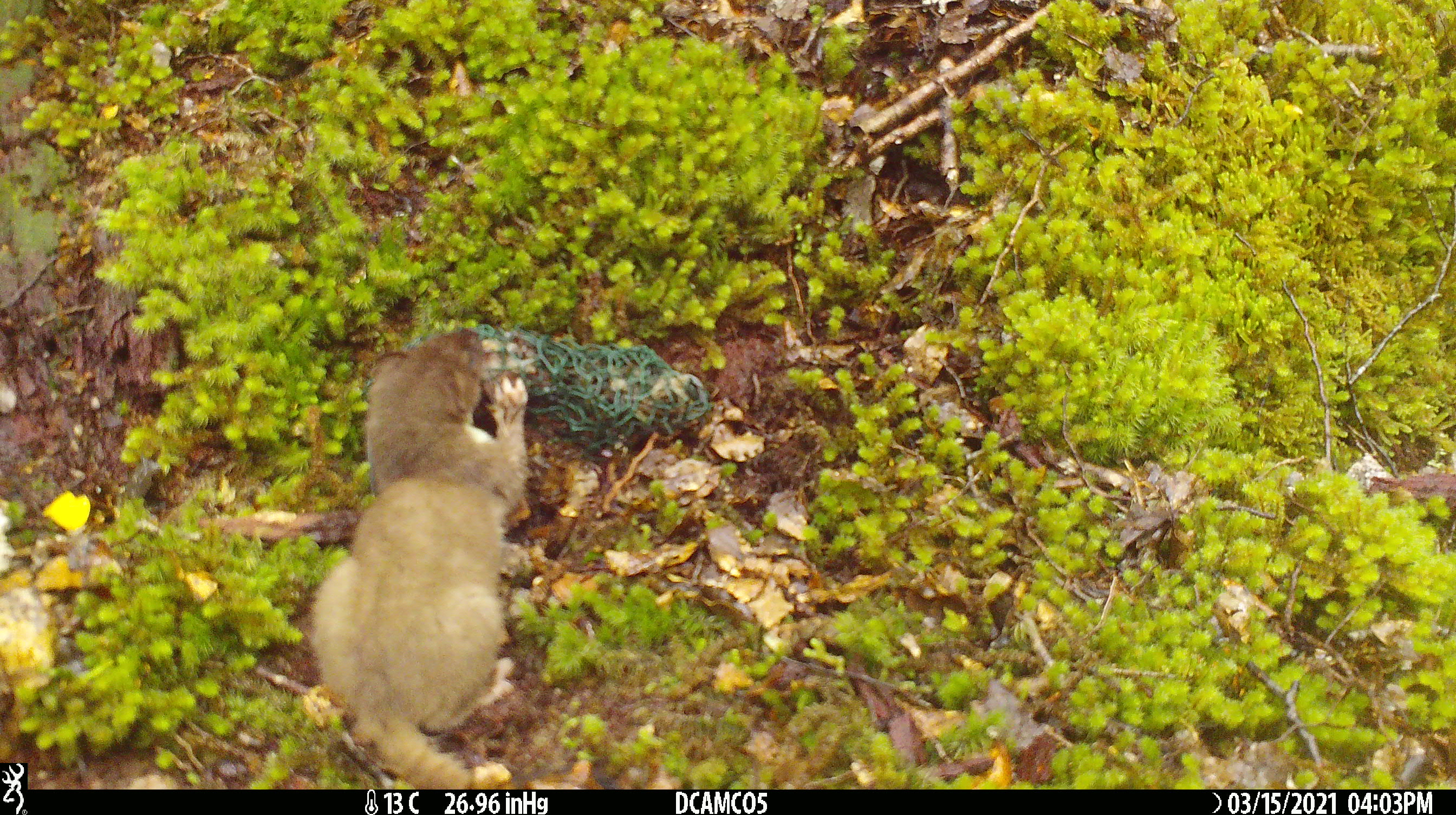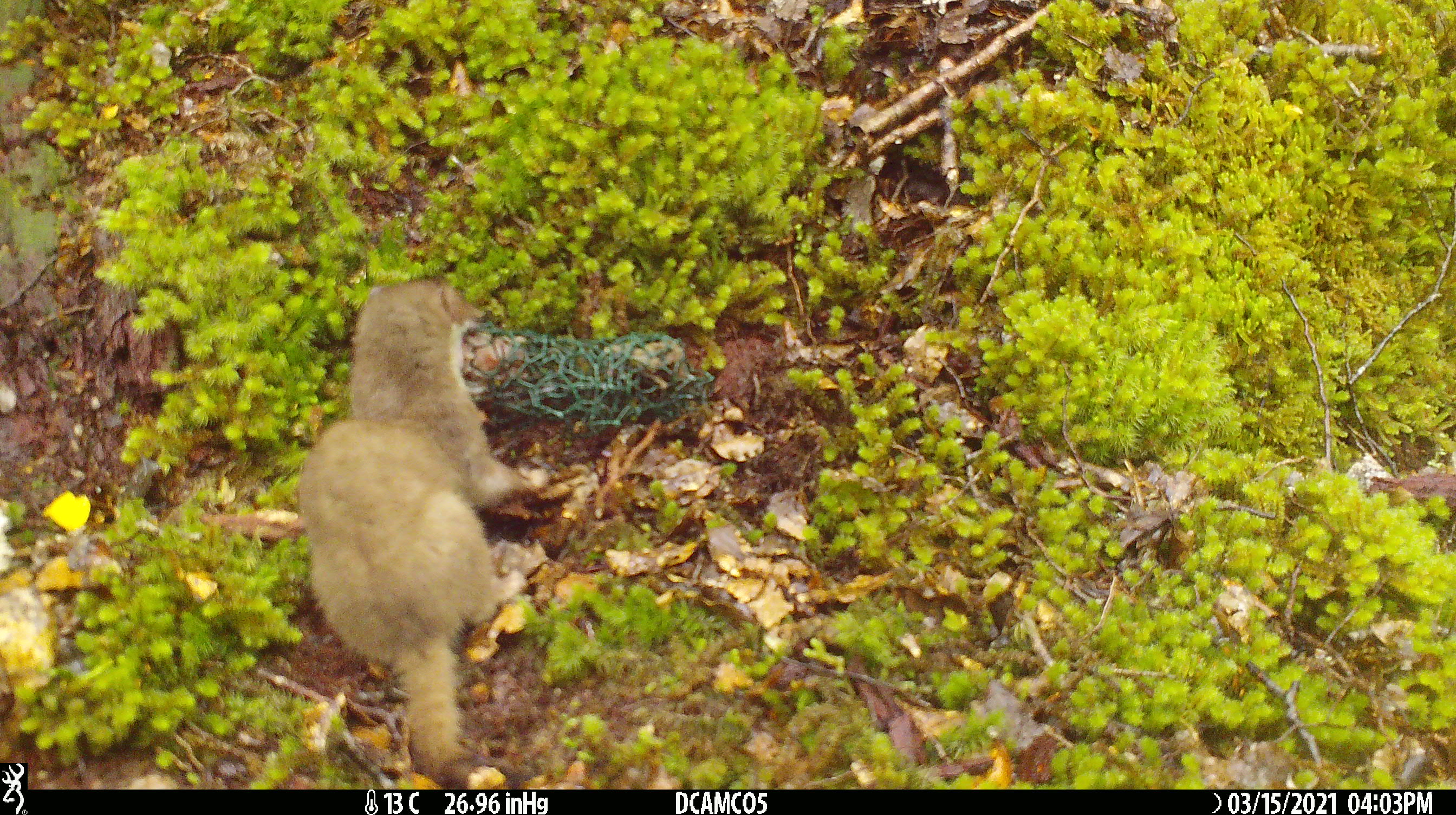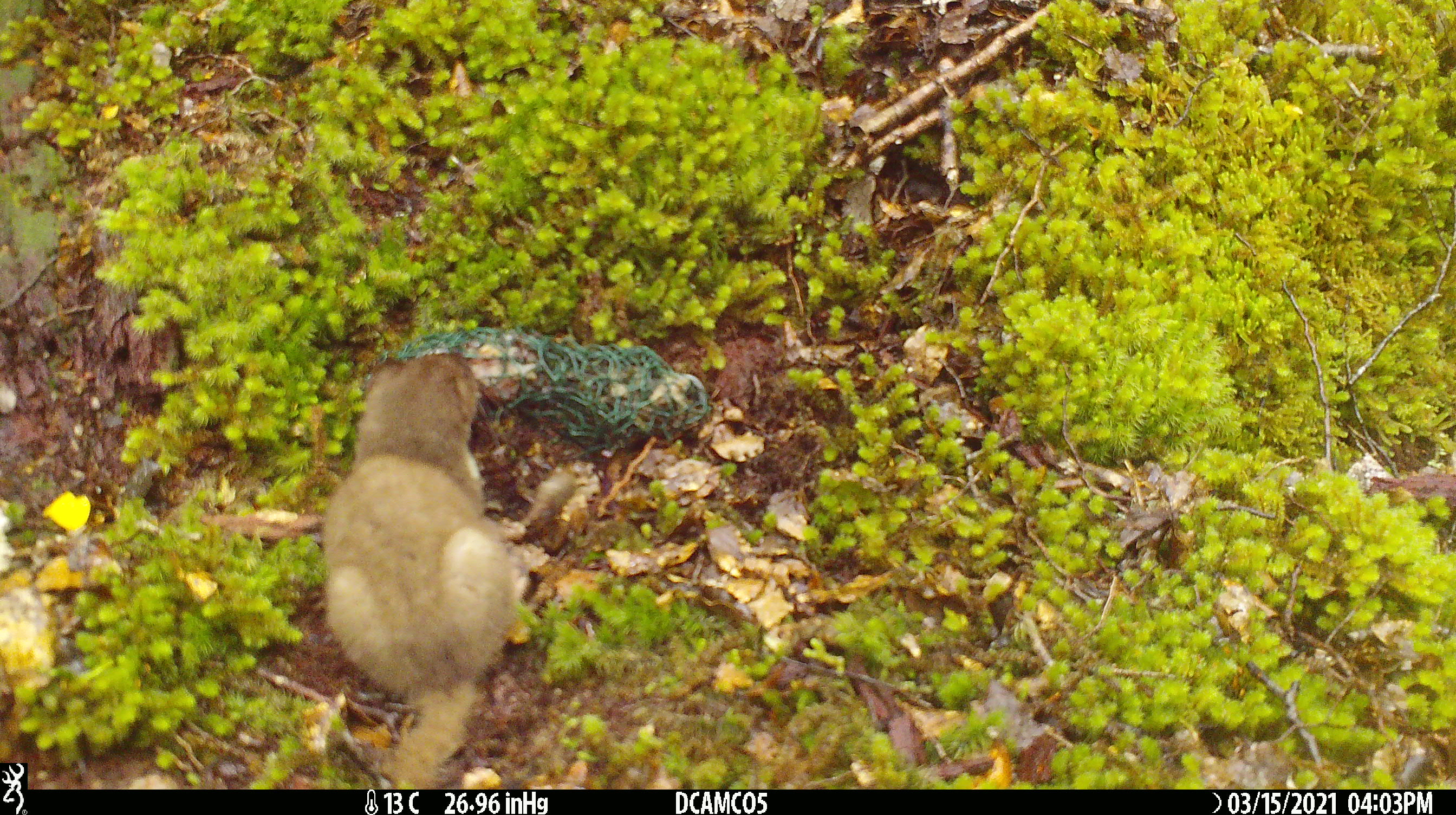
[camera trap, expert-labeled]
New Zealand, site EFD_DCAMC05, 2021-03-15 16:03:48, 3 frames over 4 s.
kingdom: Animalia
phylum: Chordata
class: Mammalia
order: Carnivora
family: Mustelidae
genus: Mustela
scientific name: Mustela erminea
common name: stoat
Stoat (Mustela erminea).